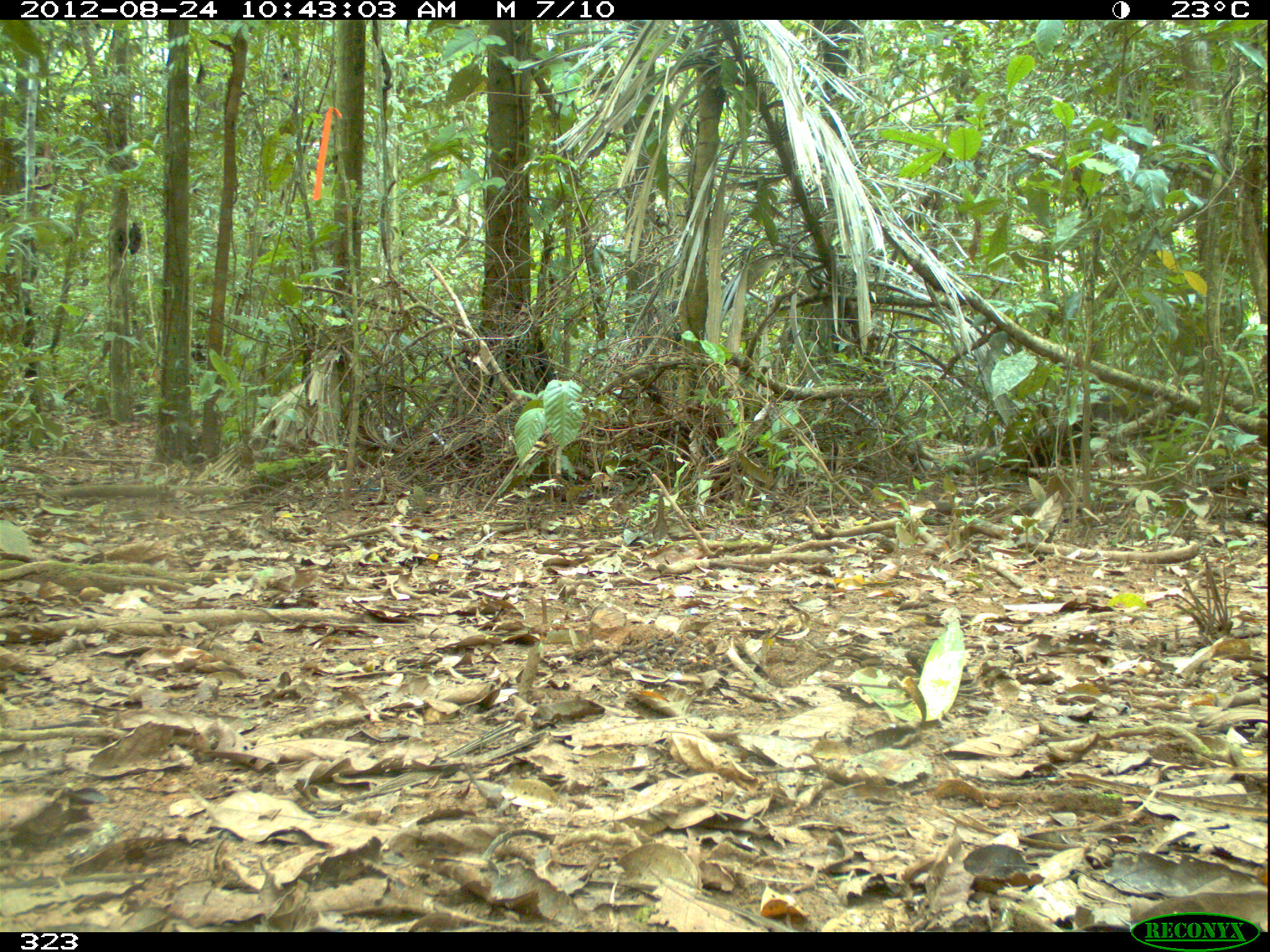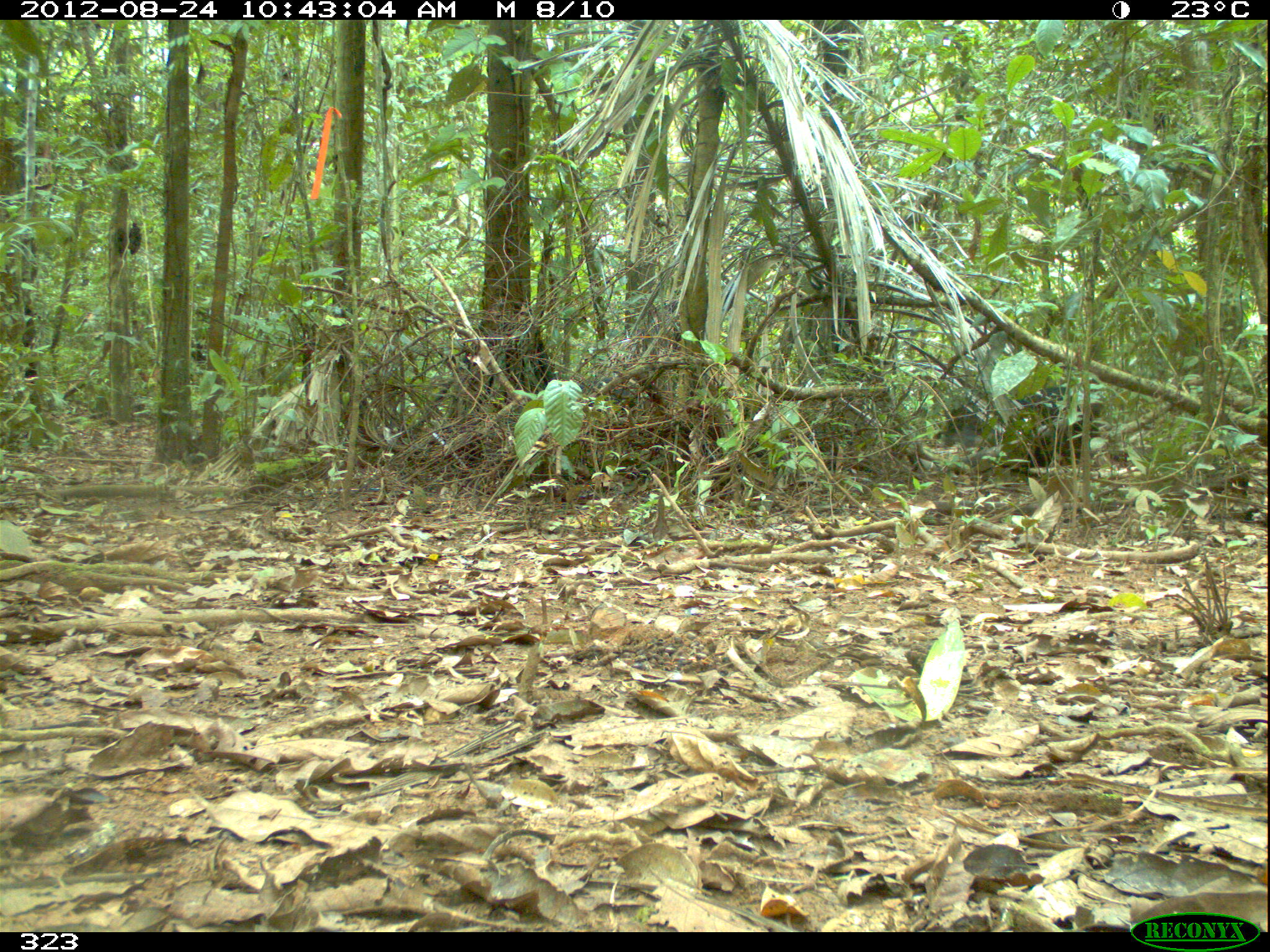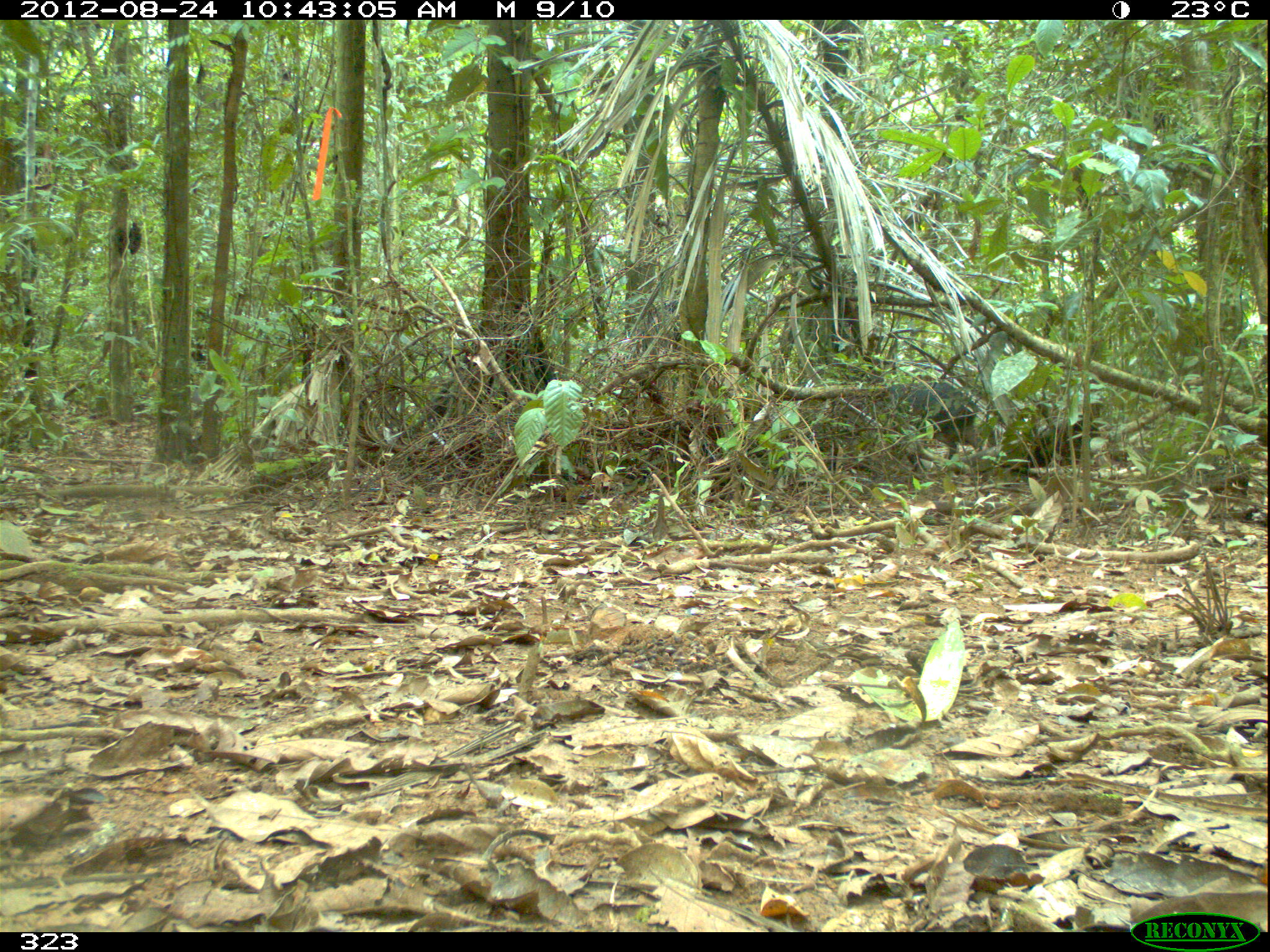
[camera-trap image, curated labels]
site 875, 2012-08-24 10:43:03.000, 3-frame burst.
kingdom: Animalia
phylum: Chordata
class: Mammalia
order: Artiodactyla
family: Tayassuidae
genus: Tayassu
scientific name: Tayassu pecari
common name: white-lipped peccary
Tayassu pecari (white-lipped peccary).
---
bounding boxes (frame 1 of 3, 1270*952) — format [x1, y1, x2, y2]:
tayassu pecari: [1088, 388, 1157, 457]; [1024, 415, 1101, 468]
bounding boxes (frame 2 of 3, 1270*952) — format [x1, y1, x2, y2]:
tayassu pecari: [943, 382, 1104, 476]